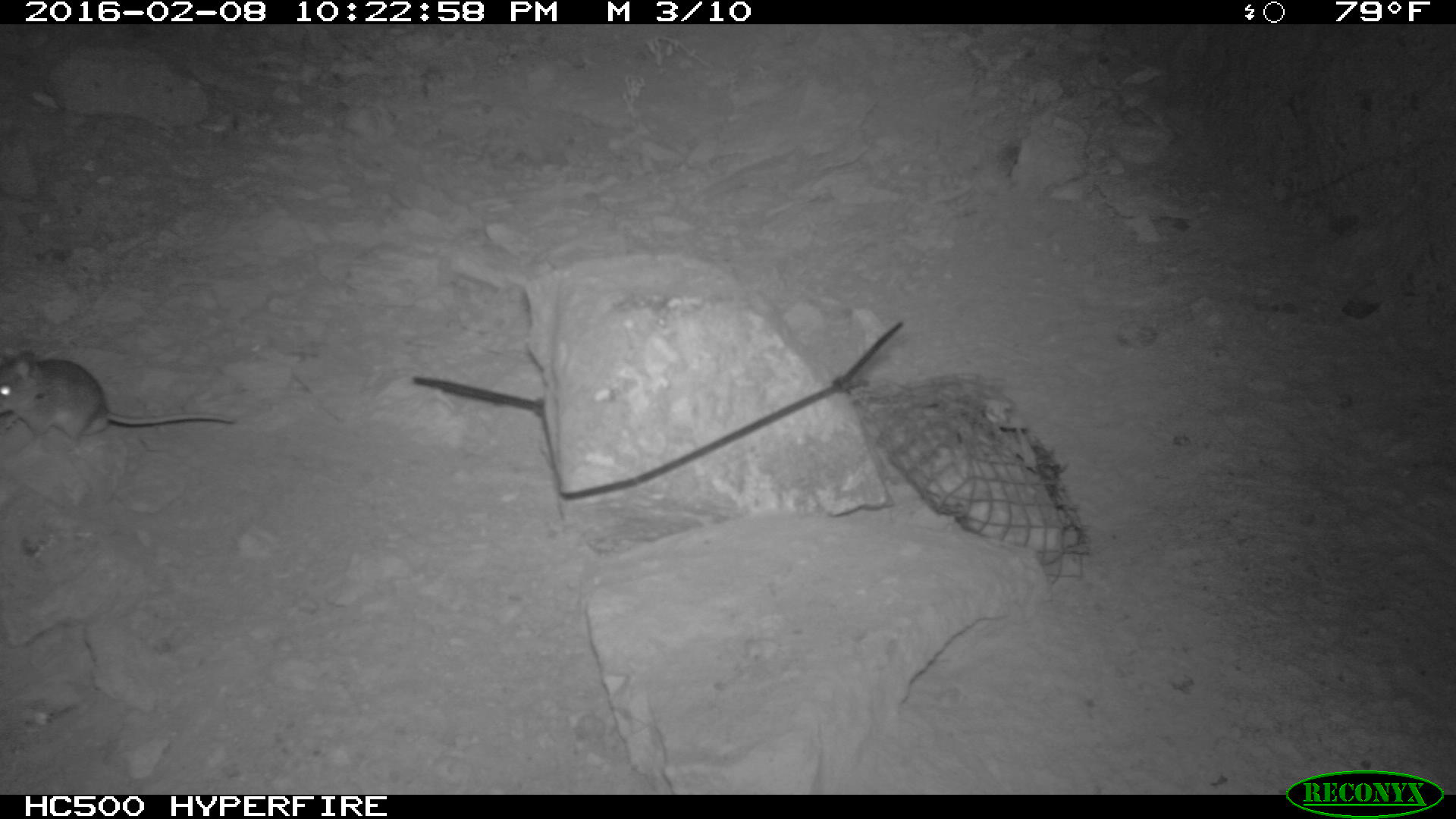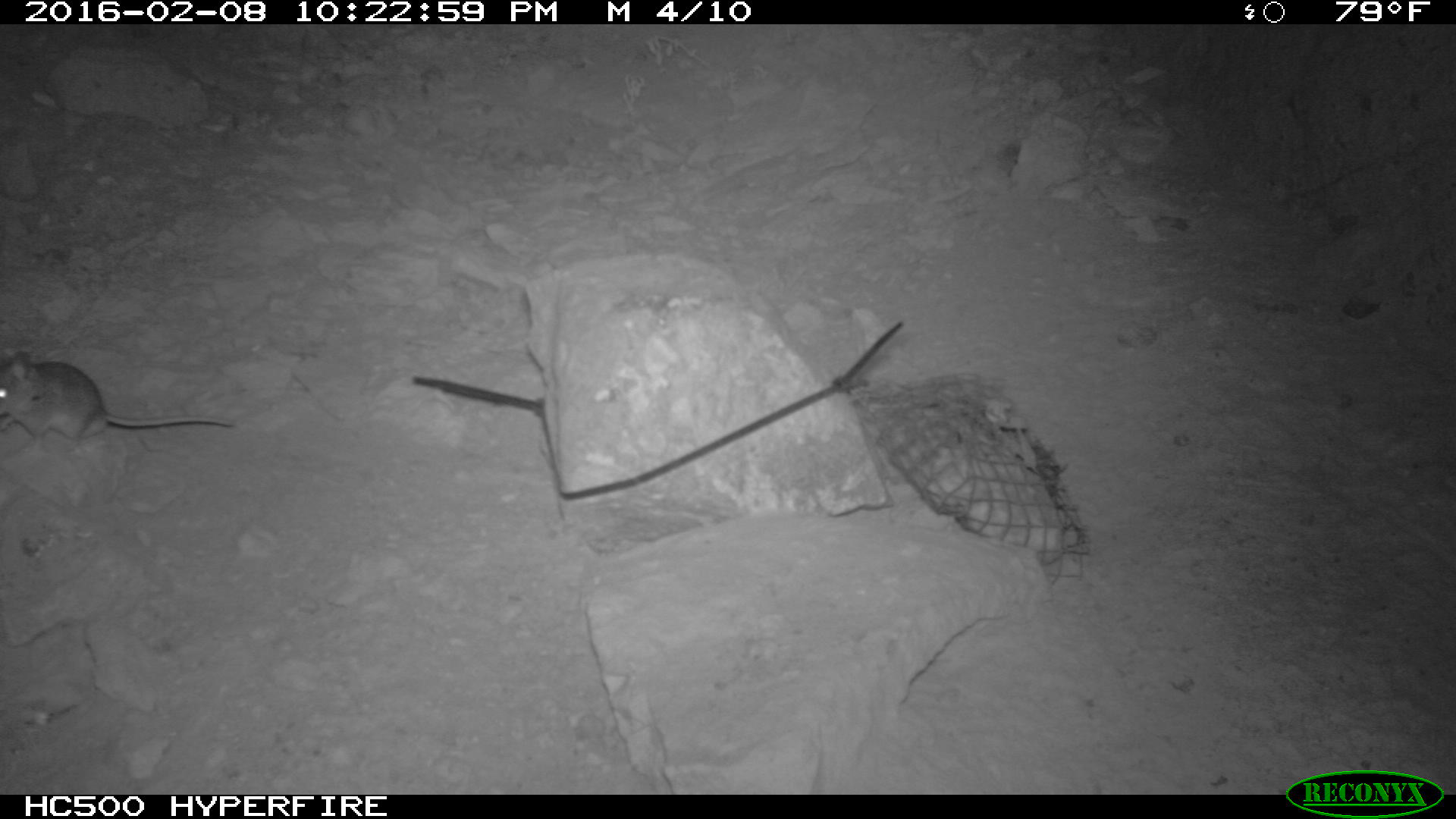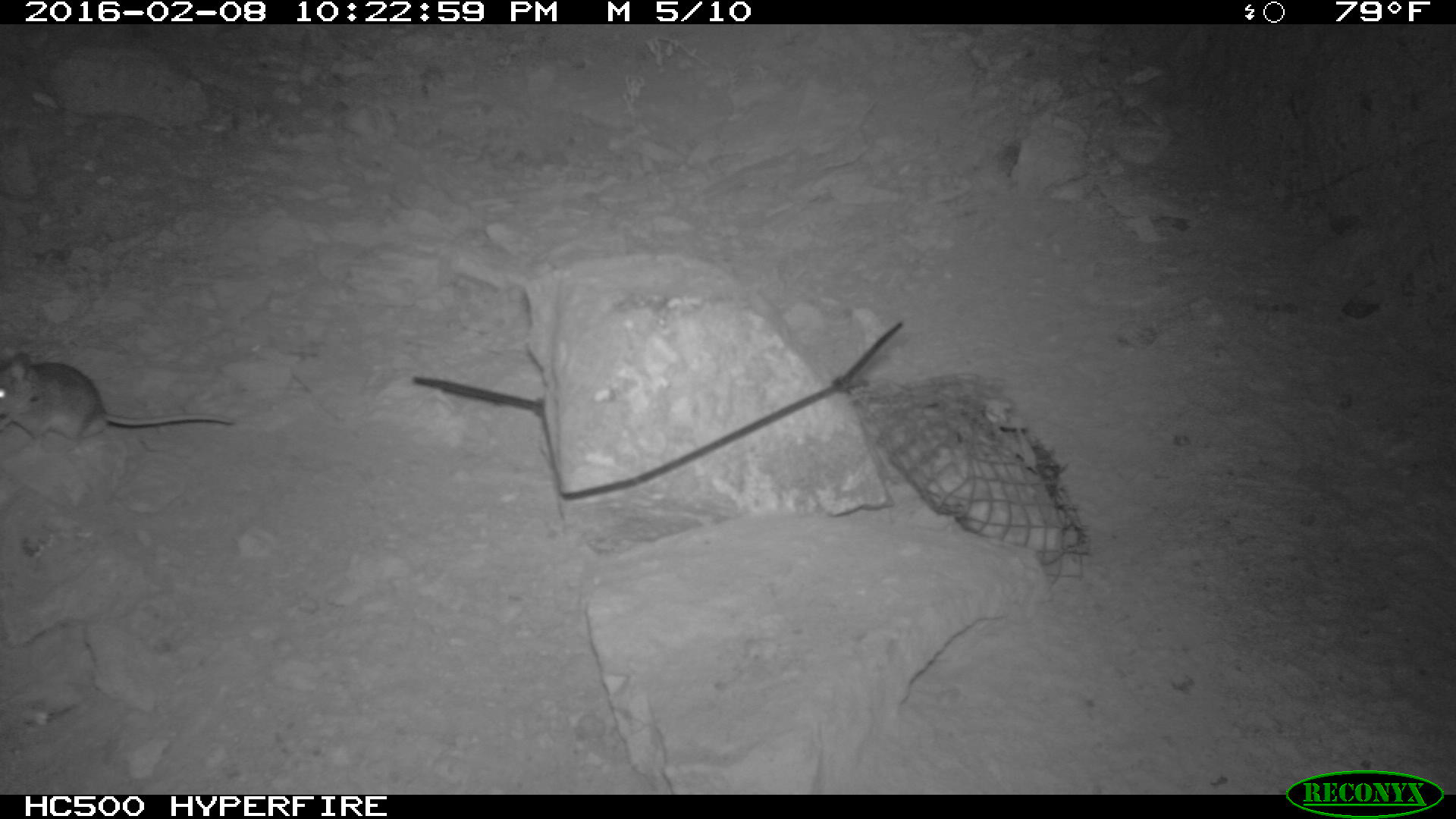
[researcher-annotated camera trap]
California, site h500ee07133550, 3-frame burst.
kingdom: Animalia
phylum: Chordata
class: Mammalia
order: Rodentia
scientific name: Rodentia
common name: rodent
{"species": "rodent (Rodentia)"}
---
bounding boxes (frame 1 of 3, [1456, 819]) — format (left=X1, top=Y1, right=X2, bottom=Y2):
rodent: (left=0, top=349, right=236, bottom=456)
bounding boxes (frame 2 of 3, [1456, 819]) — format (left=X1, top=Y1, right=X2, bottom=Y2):
rodent: (left=0, top=346, right=235, bottom=455)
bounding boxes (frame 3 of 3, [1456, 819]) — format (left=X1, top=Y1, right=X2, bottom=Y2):
rodent: (left=0, top=351, right=233, bottom=459)